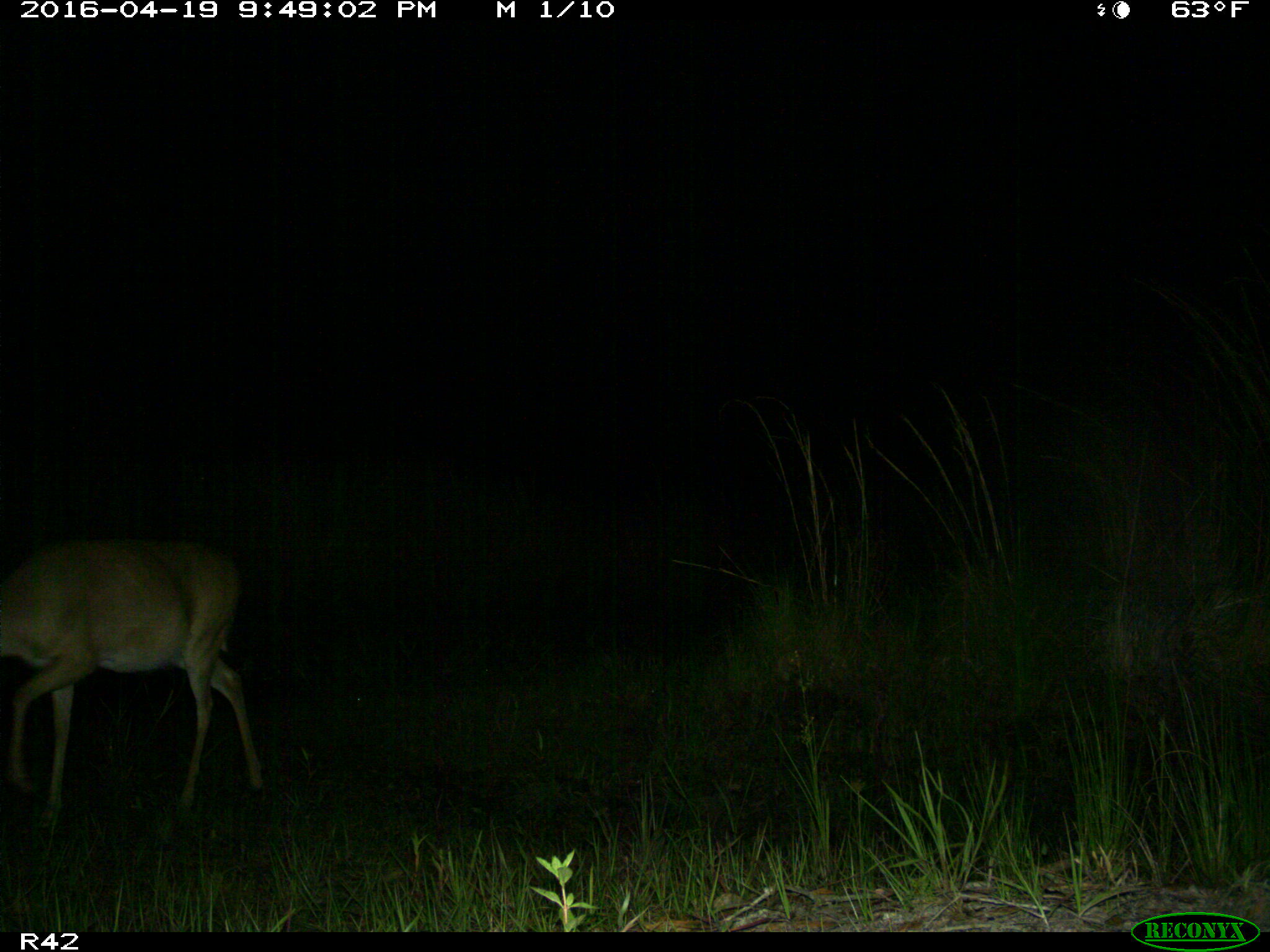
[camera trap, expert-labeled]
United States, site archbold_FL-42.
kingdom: Animalia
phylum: Chordata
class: Mammalia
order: Artiodactyla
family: Cervidae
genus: Odocoileus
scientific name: Odocoileus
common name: deer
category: unidentified deer